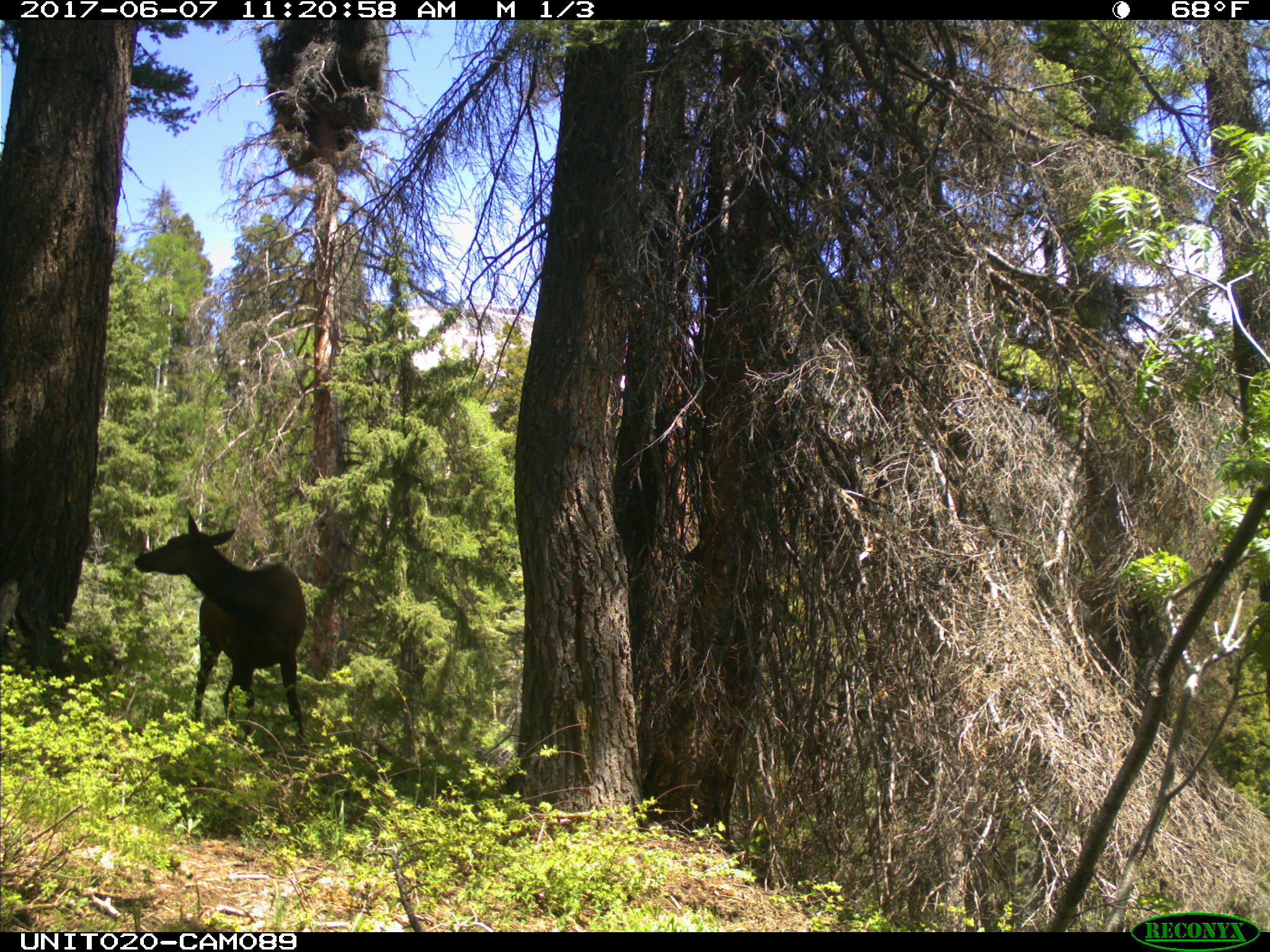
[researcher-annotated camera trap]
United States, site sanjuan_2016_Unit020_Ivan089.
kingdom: Animalia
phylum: Chordata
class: Mammalia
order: Artiodactyla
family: Cervidae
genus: Cervus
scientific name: Cervus elaphus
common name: red deer